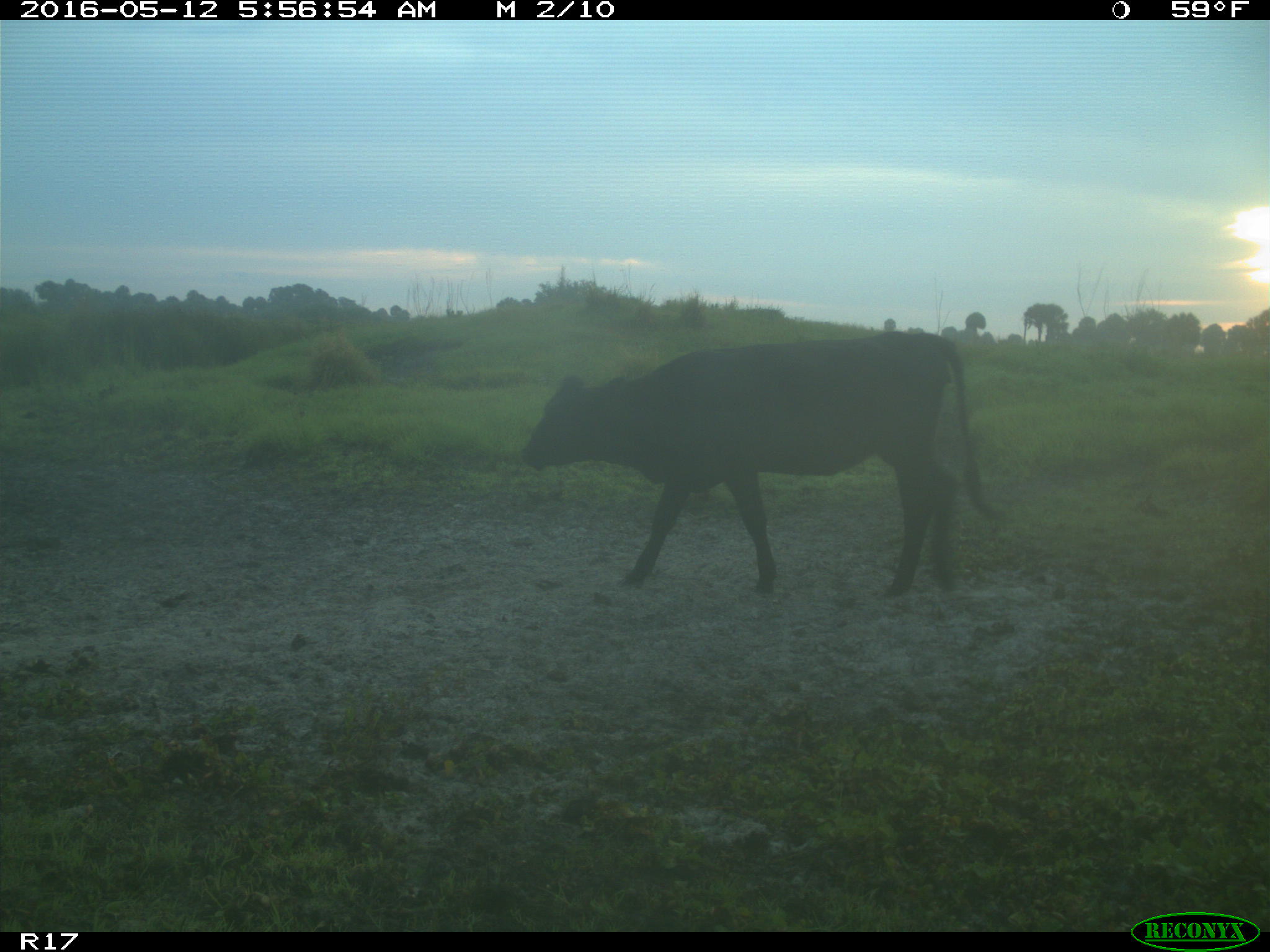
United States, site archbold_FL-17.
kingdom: Animalia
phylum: Chordata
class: Mammalia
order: Artiodactyla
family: Bovidae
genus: Bos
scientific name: Bos taurus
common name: domestic cow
Bos taurus (domestic cow).